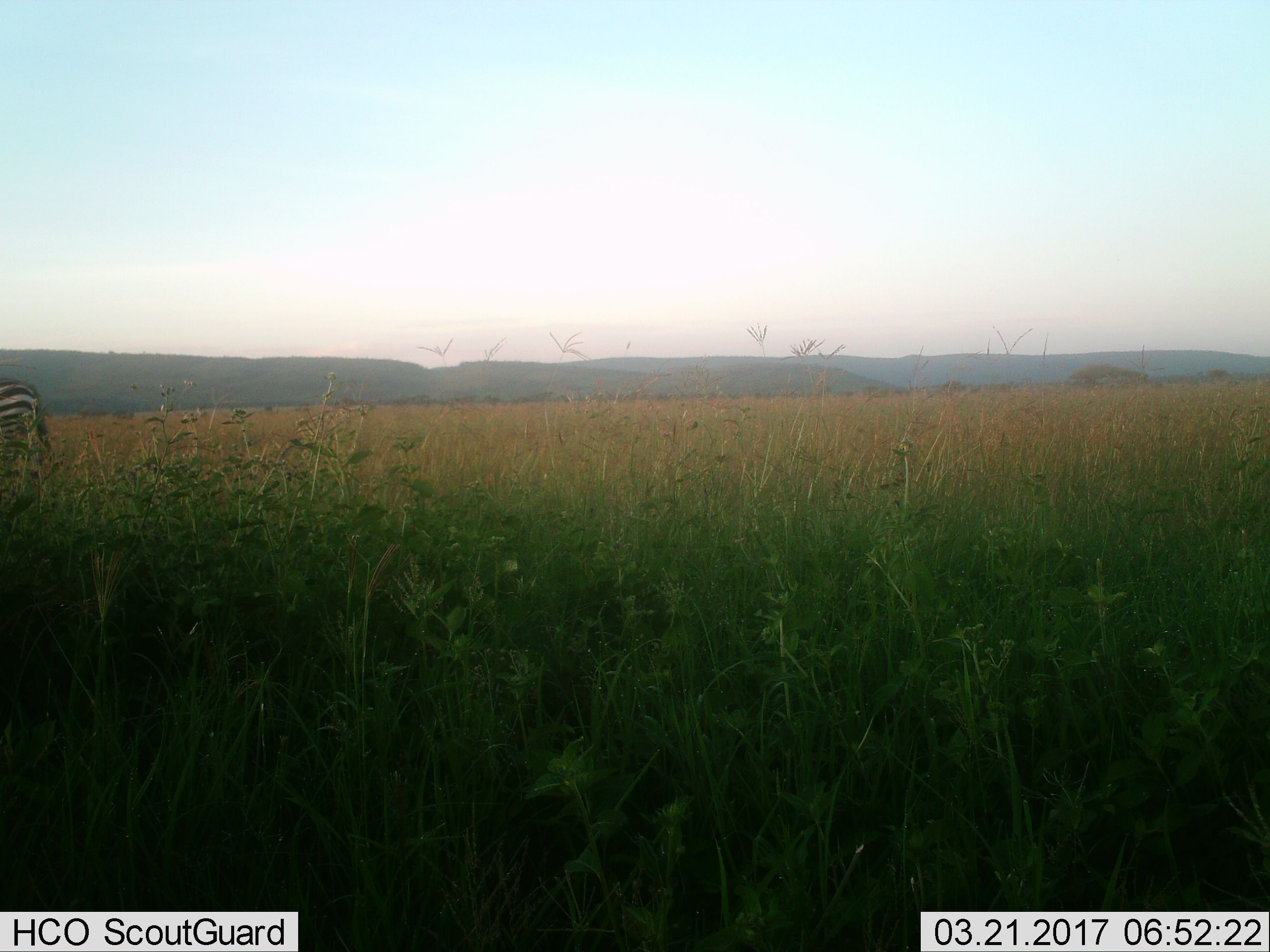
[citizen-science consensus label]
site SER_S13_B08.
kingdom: Animalia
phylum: Chordata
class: Mammalia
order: Perissodactyla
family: Equidae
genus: Equus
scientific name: Equus quagga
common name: plains zebra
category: zebraplains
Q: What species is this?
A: Zebraplains (plains zebra) (Equus quagga).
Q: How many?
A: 1.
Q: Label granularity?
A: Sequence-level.